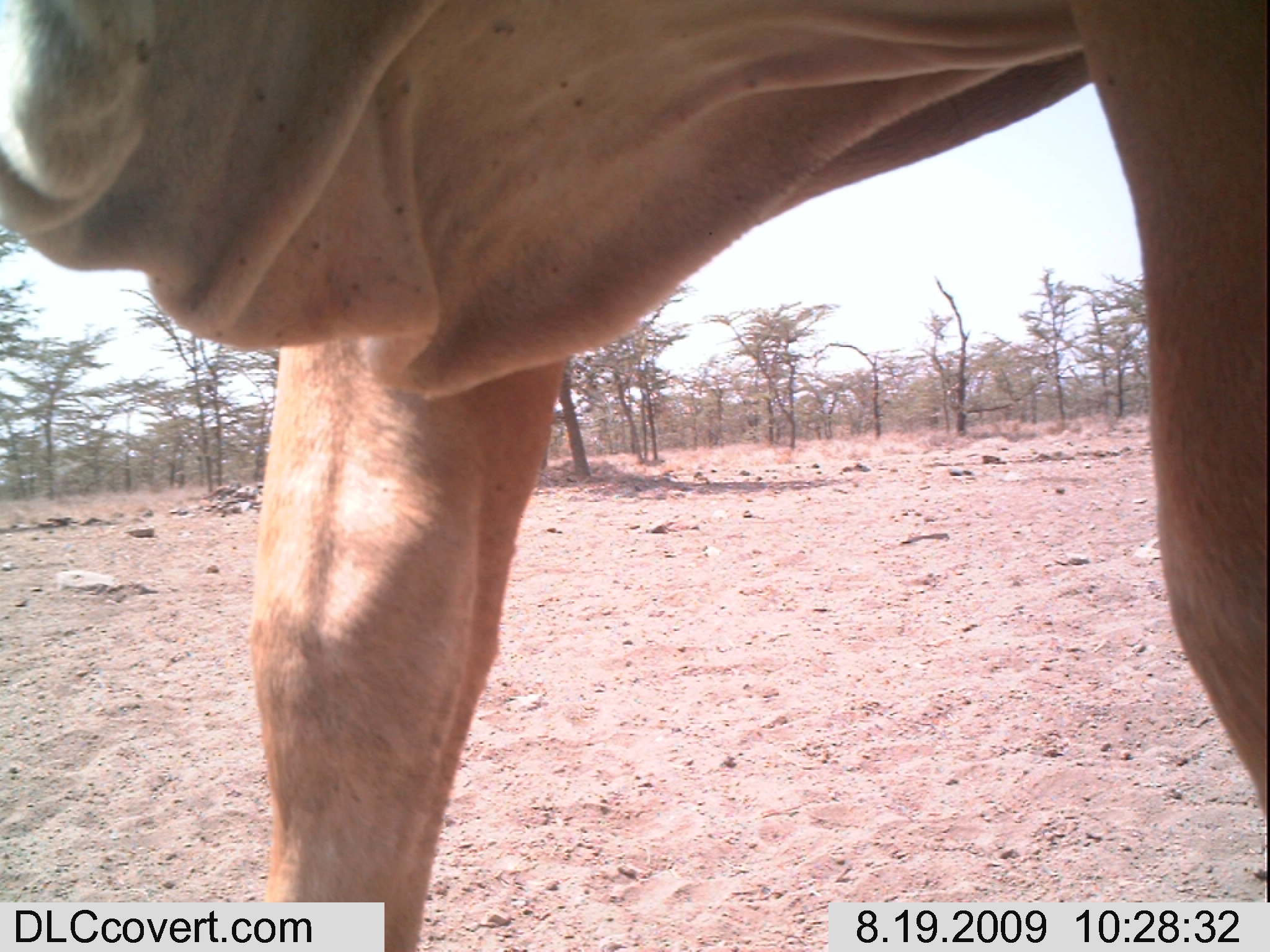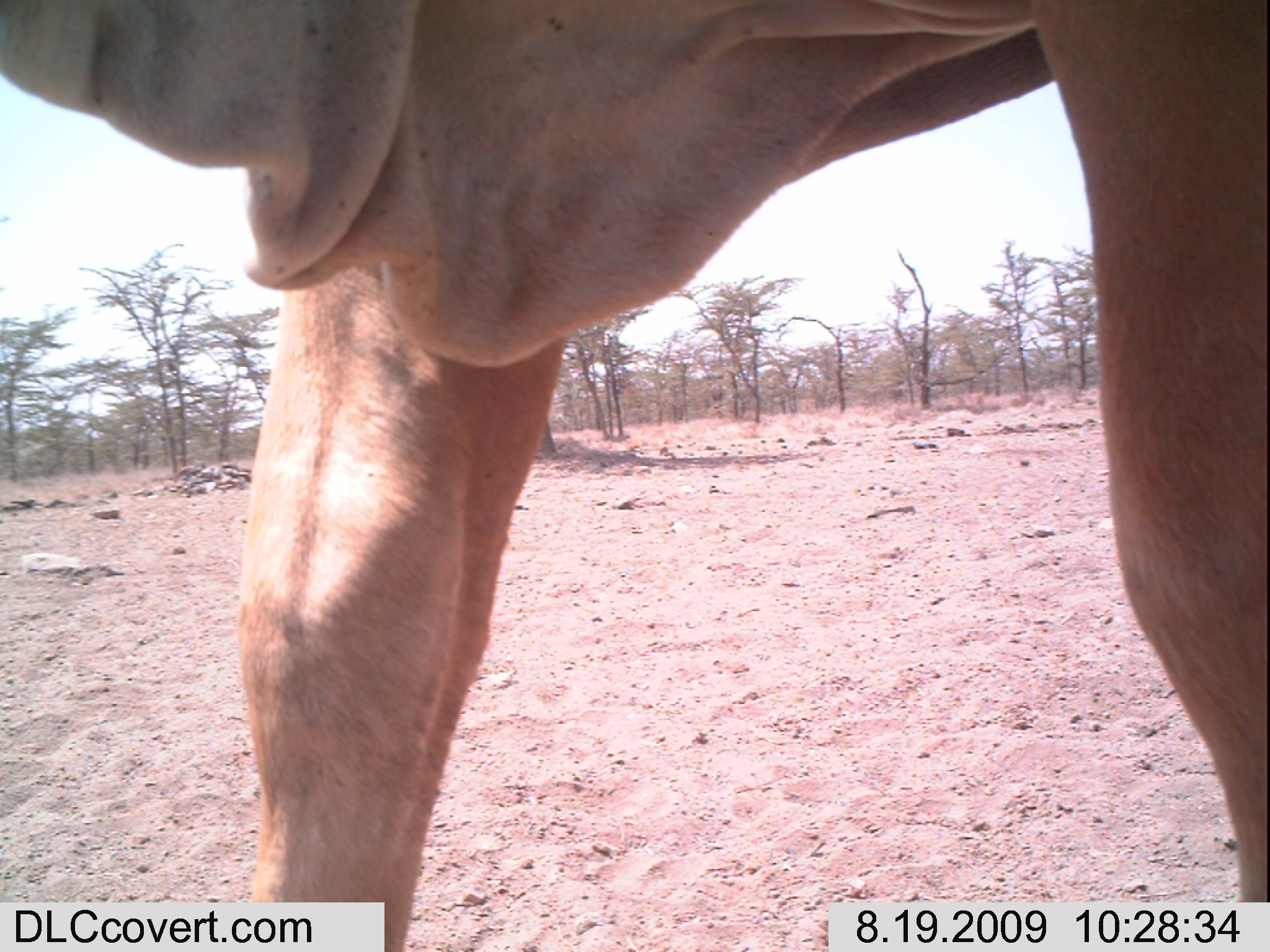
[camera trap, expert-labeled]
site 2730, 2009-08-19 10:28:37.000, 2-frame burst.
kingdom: Animalia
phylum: Chordata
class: Mammalia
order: Artiodactyla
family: Bovidae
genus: Bos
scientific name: Bos taurus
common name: domestic cattle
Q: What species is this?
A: Bos taurus (domestic cattle).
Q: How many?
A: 1.